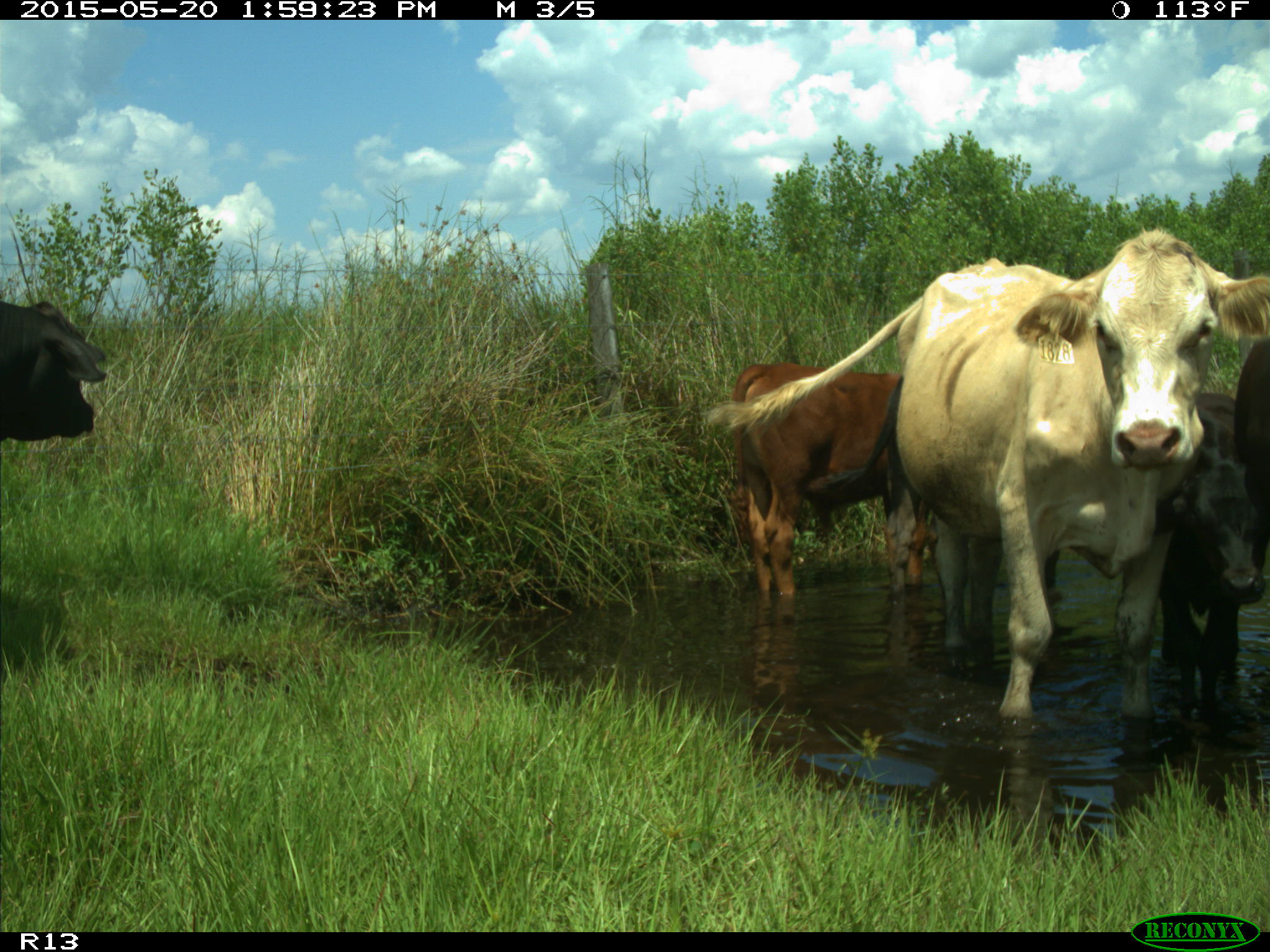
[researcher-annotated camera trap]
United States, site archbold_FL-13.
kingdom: Animalia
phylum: Chordata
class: Mammalia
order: Artiodactyla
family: Bovidae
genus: Bos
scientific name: Bos taurus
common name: domestic cow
Bos taurus (domestic cow).